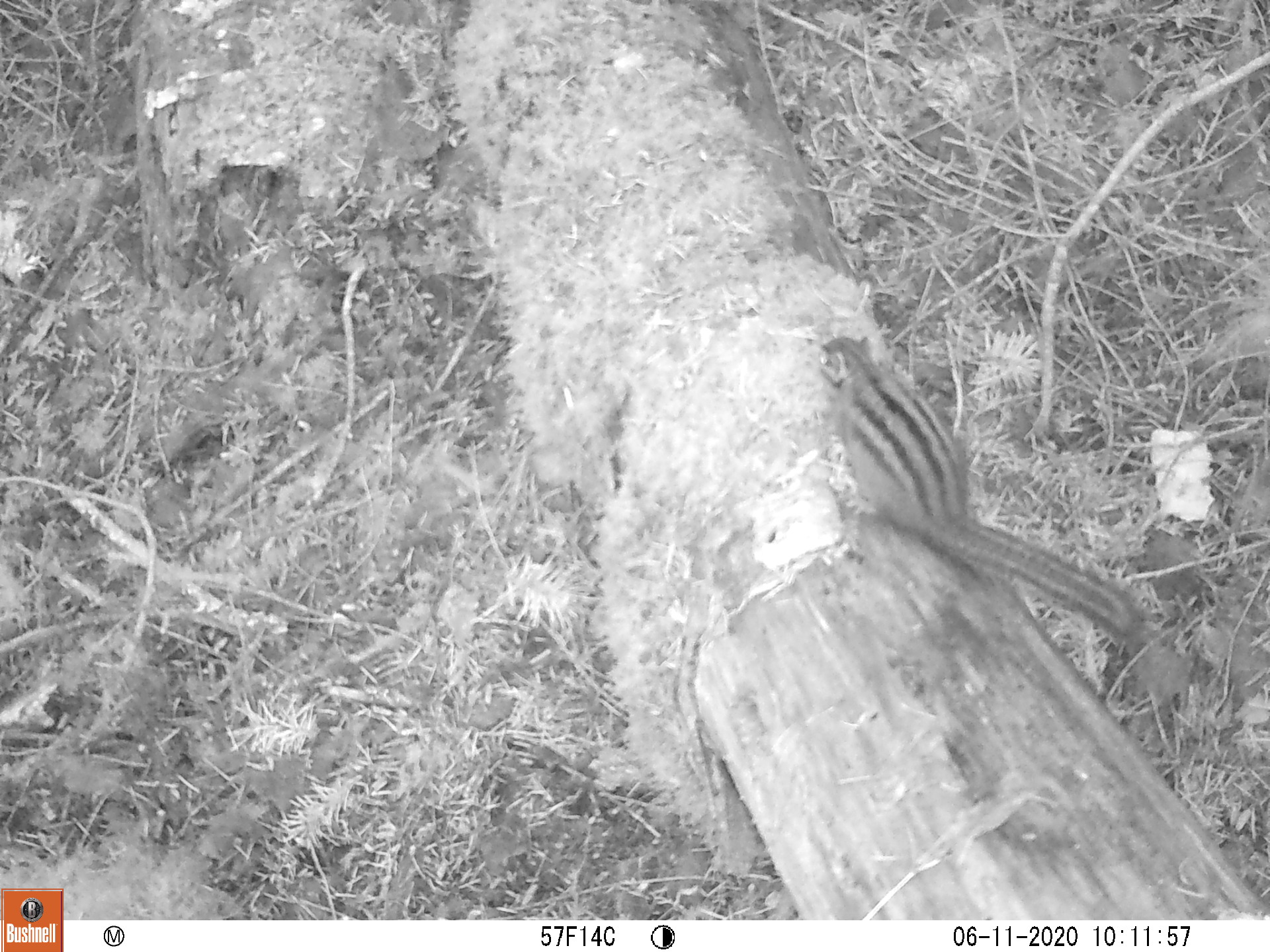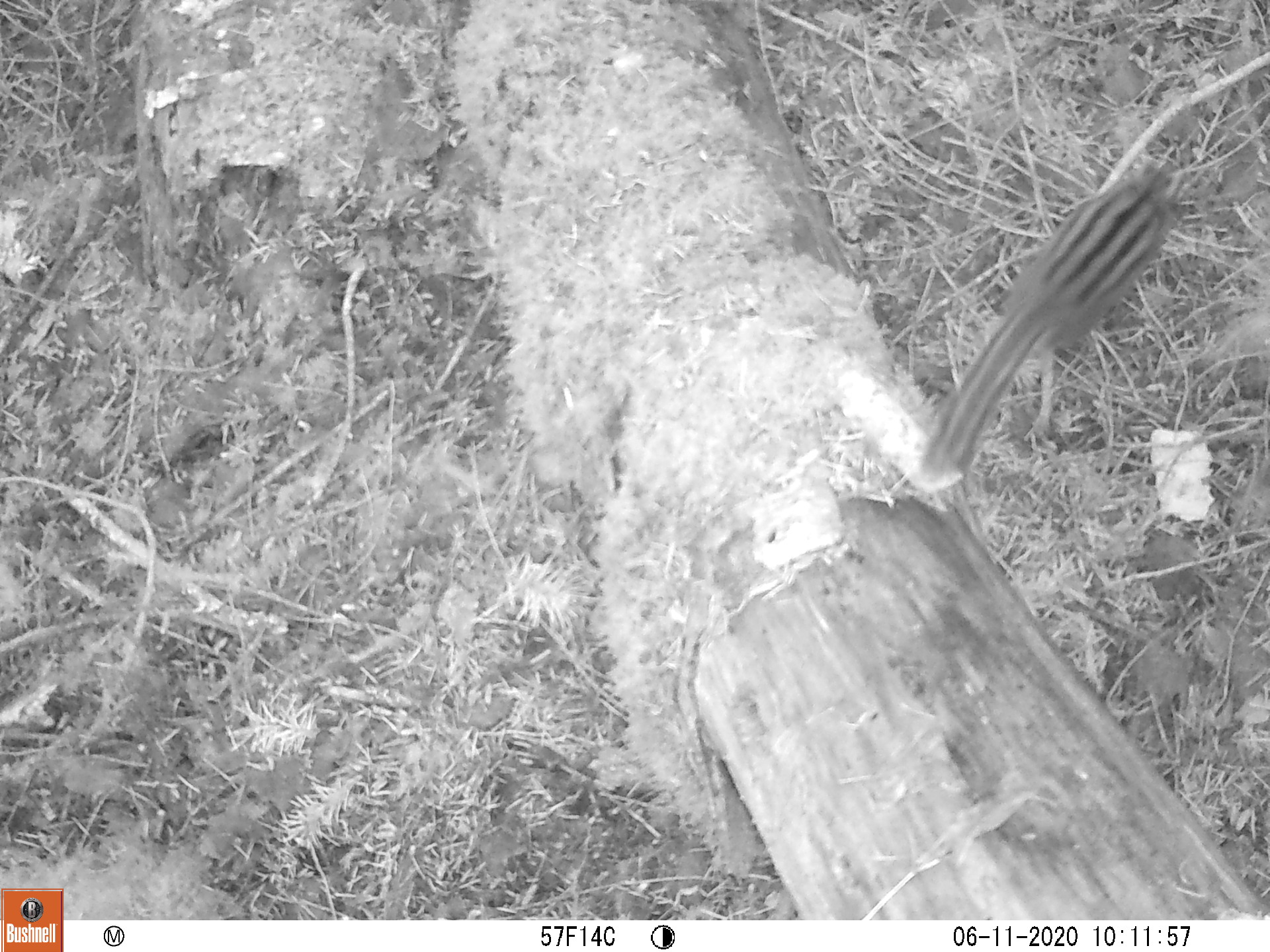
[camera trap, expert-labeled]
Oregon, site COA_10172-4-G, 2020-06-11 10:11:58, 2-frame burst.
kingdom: Animalia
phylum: Chordata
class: Mammalia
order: Rodentia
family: Sciuridae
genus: Neotamias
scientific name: Neotamias townsendii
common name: townsend's chipmunk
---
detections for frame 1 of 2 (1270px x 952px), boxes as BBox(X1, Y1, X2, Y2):
townsend's chipmunk: BBox(810, 322, 1154, 648)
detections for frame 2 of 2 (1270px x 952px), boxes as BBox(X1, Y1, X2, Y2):
townsend's chipmunk: BBox(913, 150, 1180, 494)